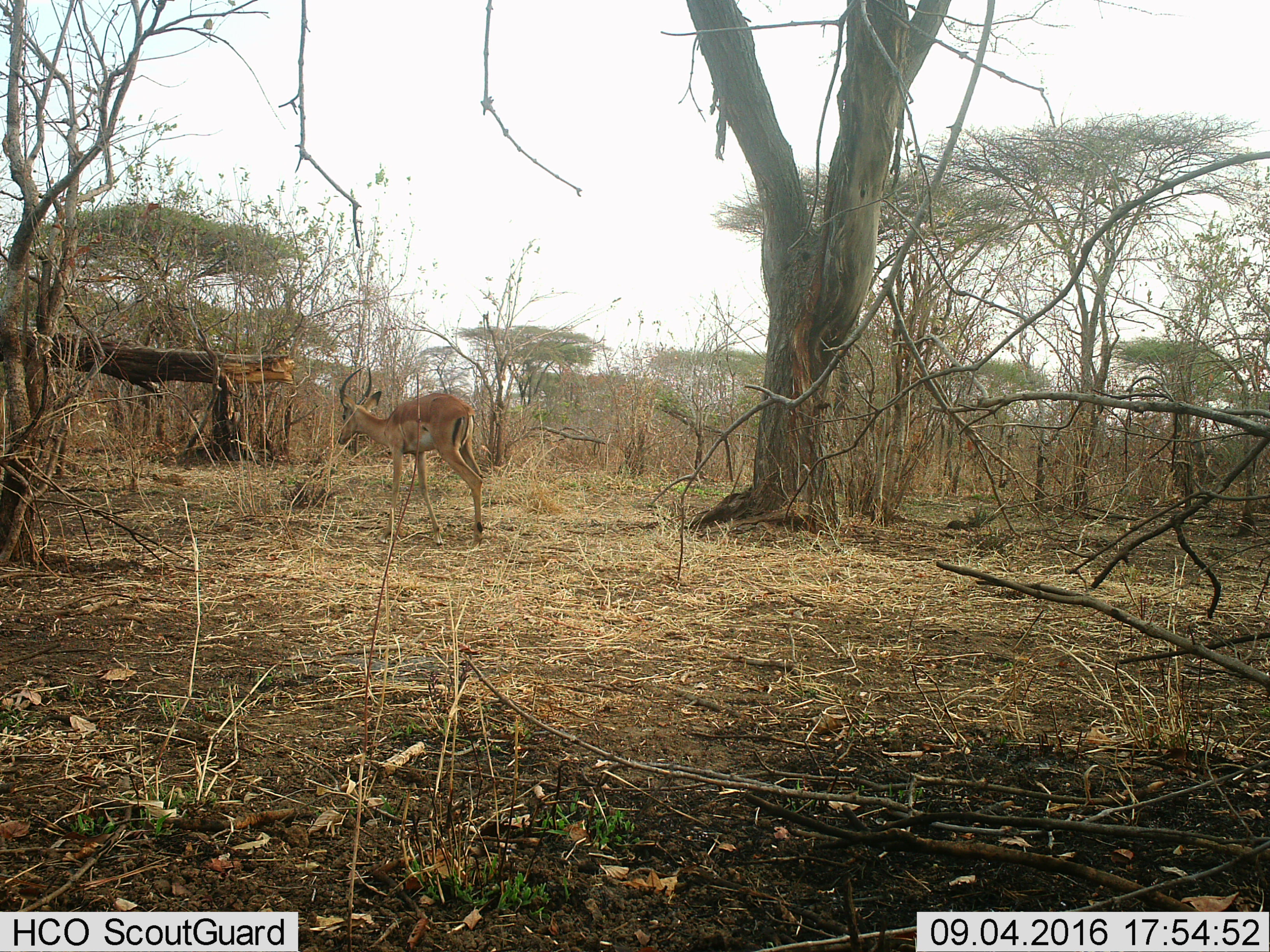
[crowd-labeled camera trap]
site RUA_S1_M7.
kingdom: Animalia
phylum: Chordata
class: Mammalia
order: Artiodactyla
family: Bovidae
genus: Aepyceros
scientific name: Aepyceros melampus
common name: impala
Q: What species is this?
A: Impala (Aepyceros melampus).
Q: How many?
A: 1.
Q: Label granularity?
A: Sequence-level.